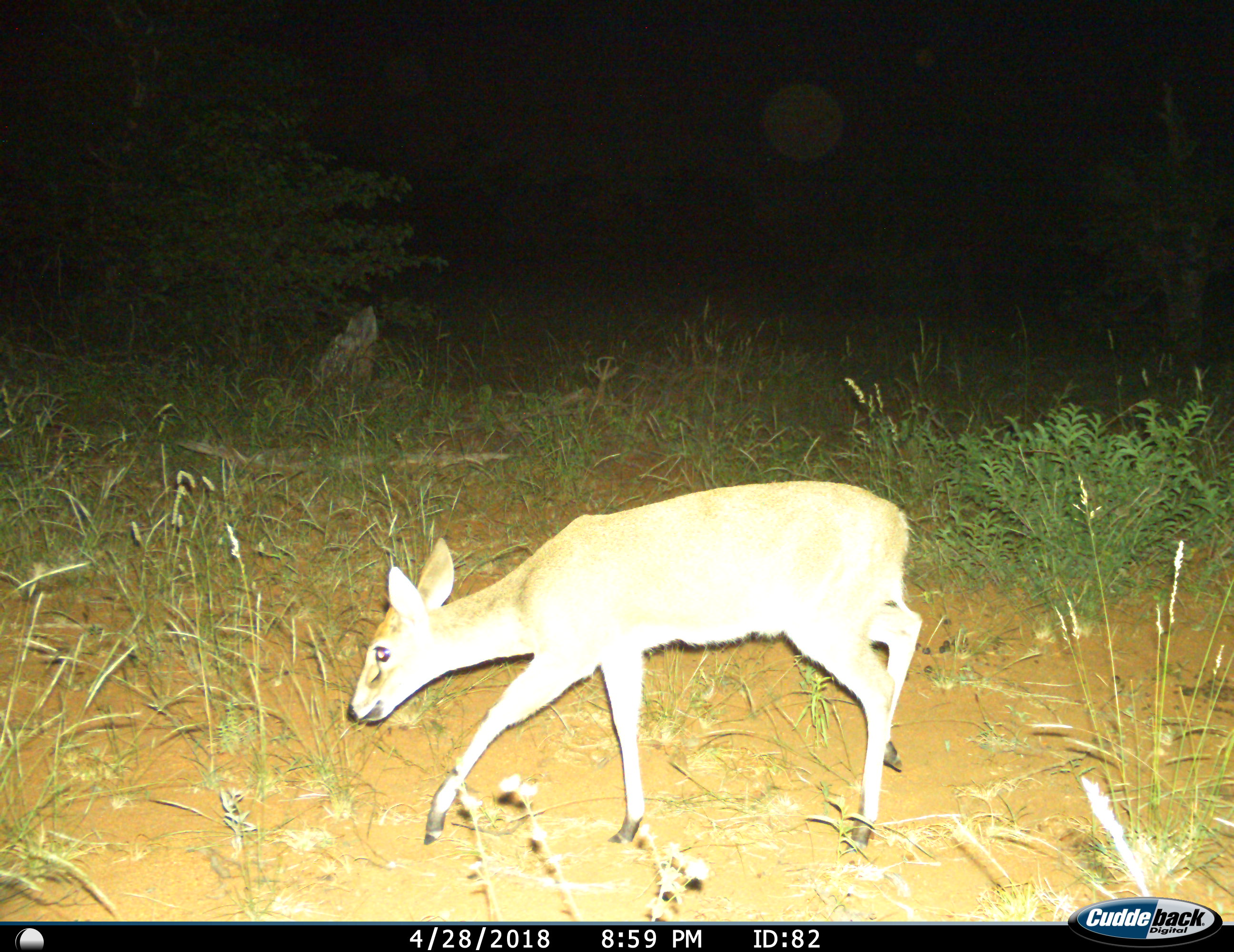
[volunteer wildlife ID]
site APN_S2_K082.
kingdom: Animalia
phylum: Chordata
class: Mammalia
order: Artiodactyla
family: Bovidae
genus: Sylvicapra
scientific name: Sylvicapra grimmia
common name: common duiker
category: duikercommongrey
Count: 1.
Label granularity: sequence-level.